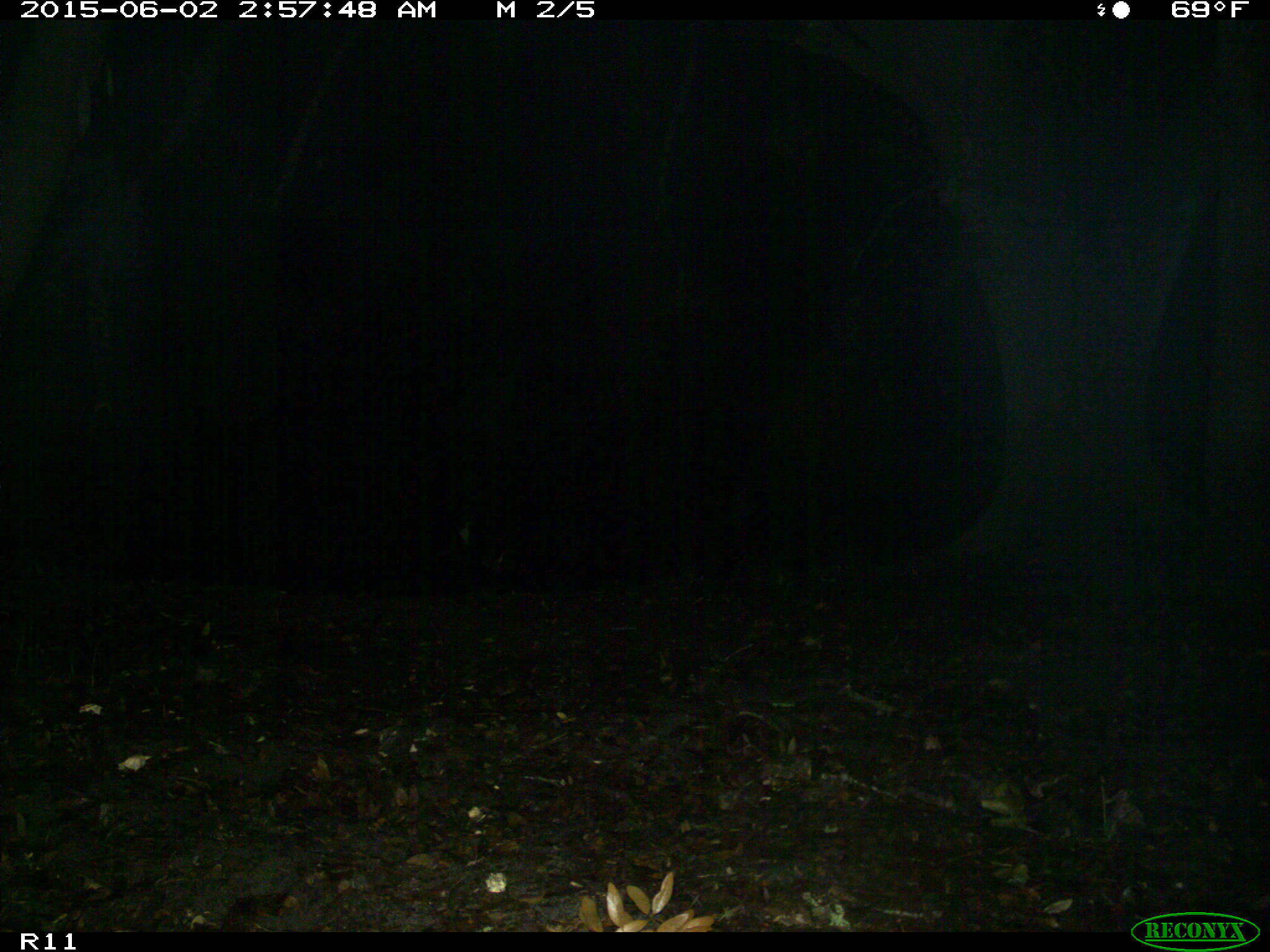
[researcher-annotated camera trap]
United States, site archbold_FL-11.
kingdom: Animalia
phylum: Chordata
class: Mammalia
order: Artiodactyla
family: Bovidae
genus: Bos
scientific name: Bos taurus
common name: domestic cow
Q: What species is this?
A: Bos taurus (domestic cow).